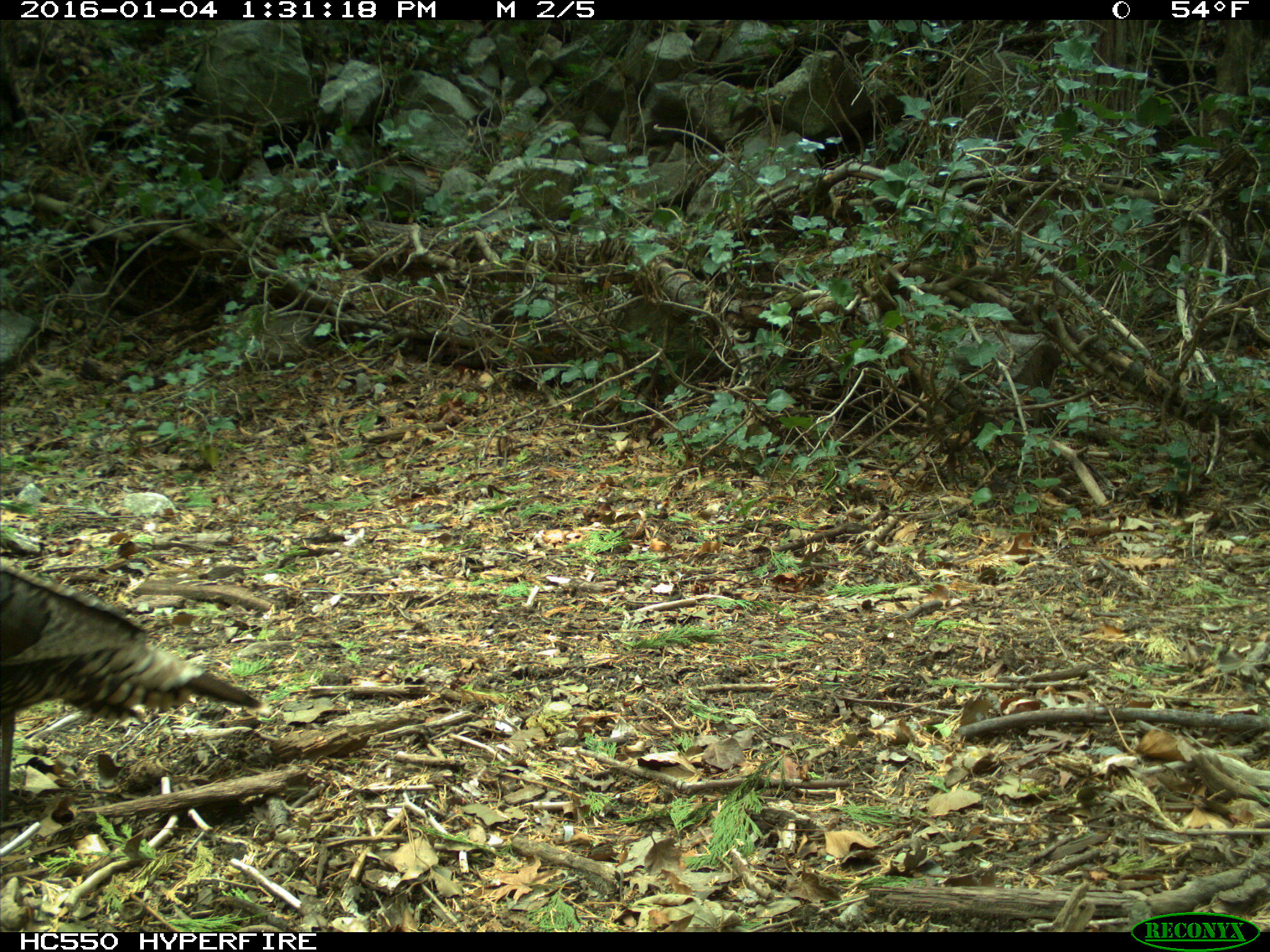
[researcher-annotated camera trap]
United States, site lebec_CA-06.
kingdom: Animalia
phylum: Chordata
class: Aves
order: Galliformes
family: Phasianidae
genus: Meleagris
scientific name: Meleagris gallopavo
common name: wild turkey